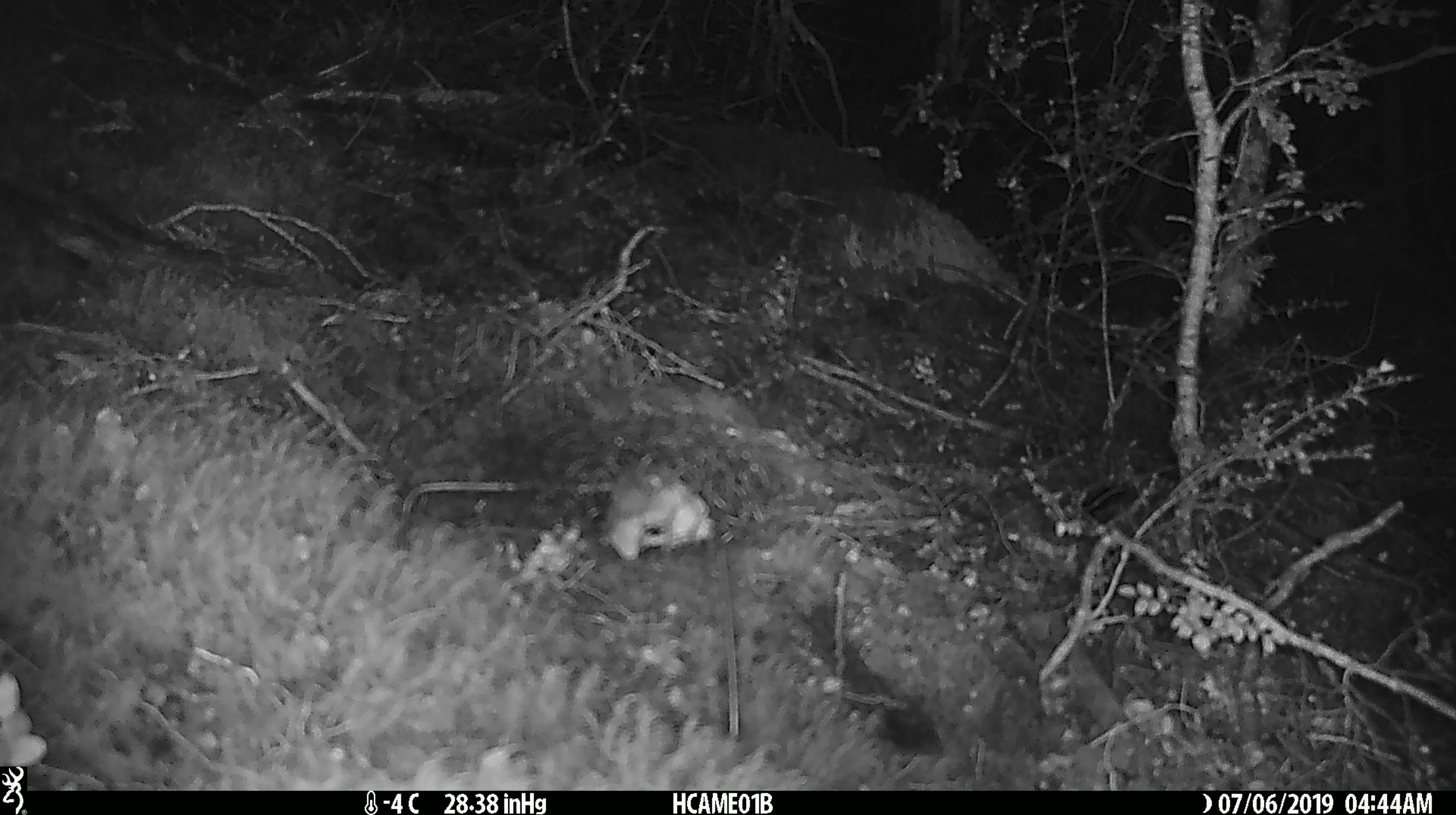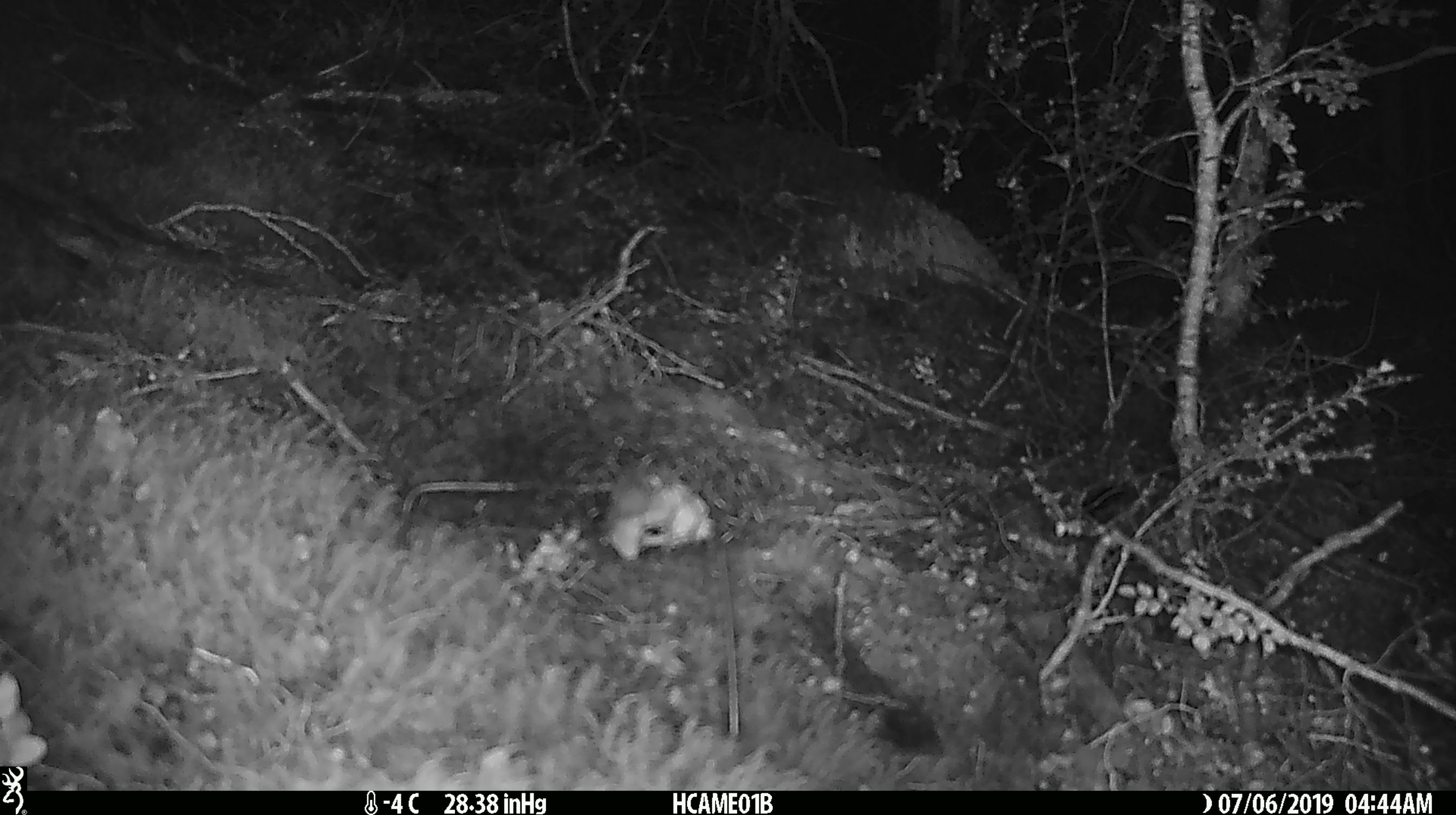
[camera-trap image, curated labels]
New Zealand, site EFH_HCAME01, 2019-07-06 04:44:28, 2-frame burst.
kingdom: Animalia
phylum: Chordata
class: Mammalia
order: Rodentia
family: Muridae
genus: Mus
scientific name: Mus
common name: mouse